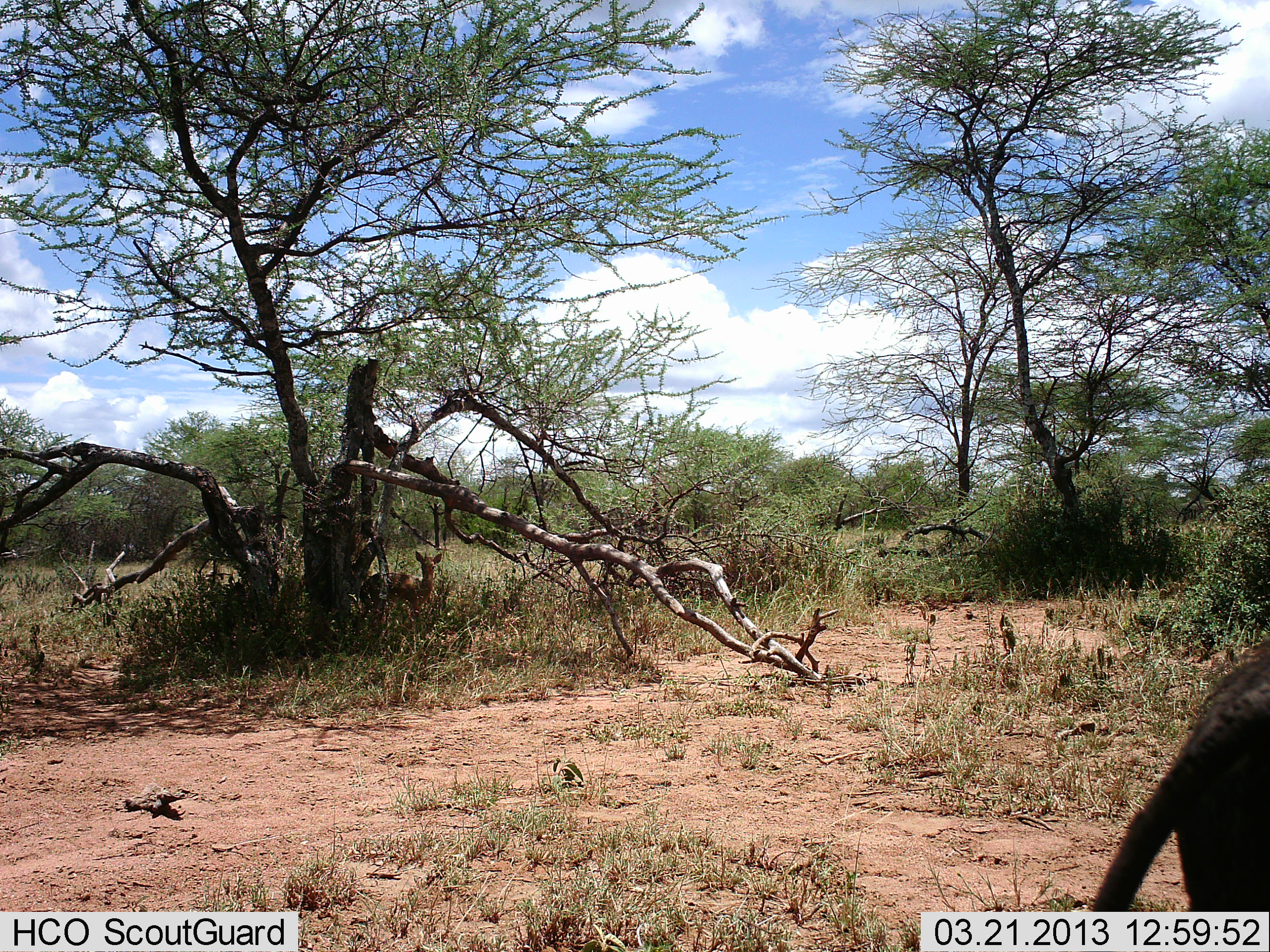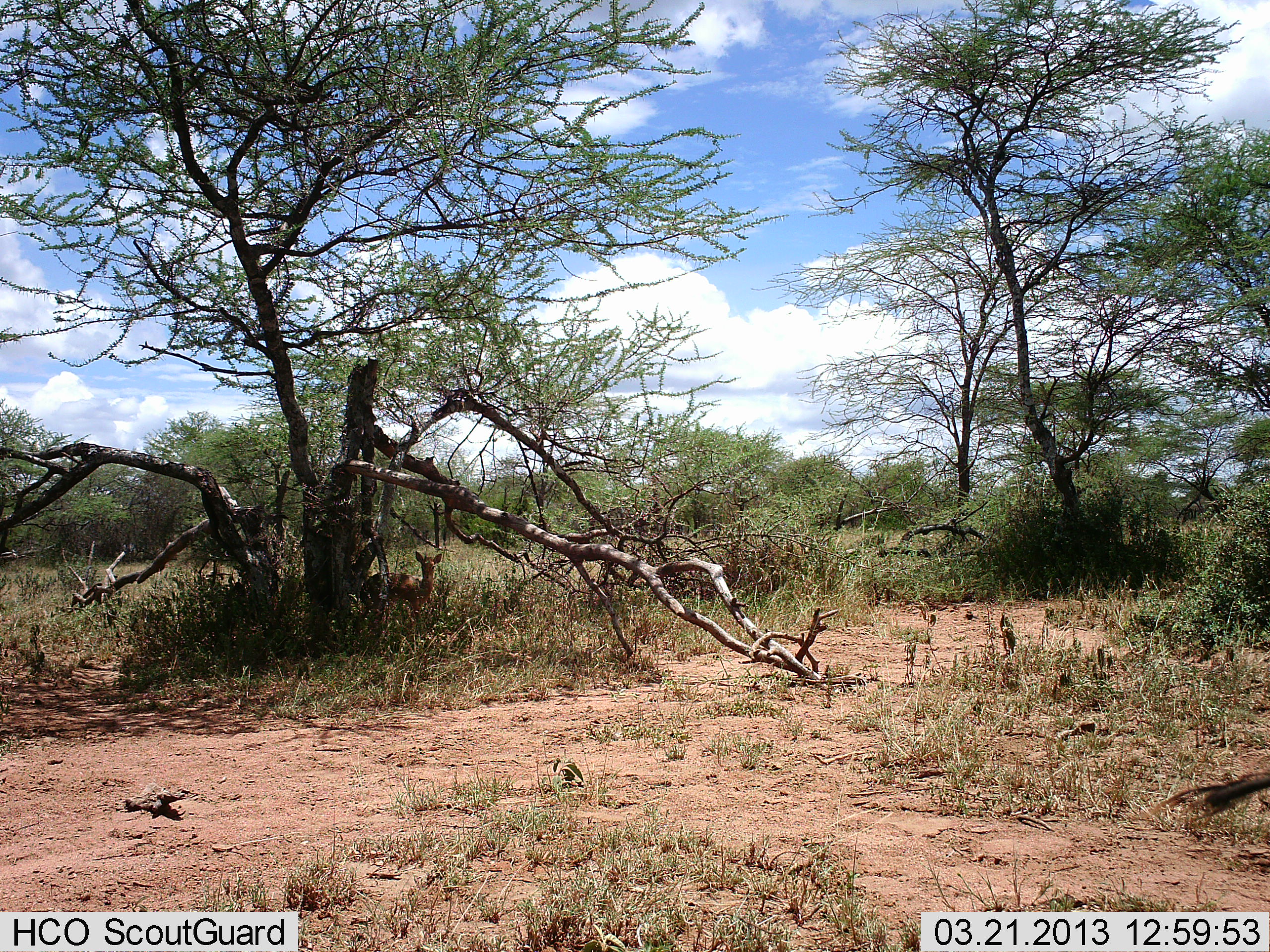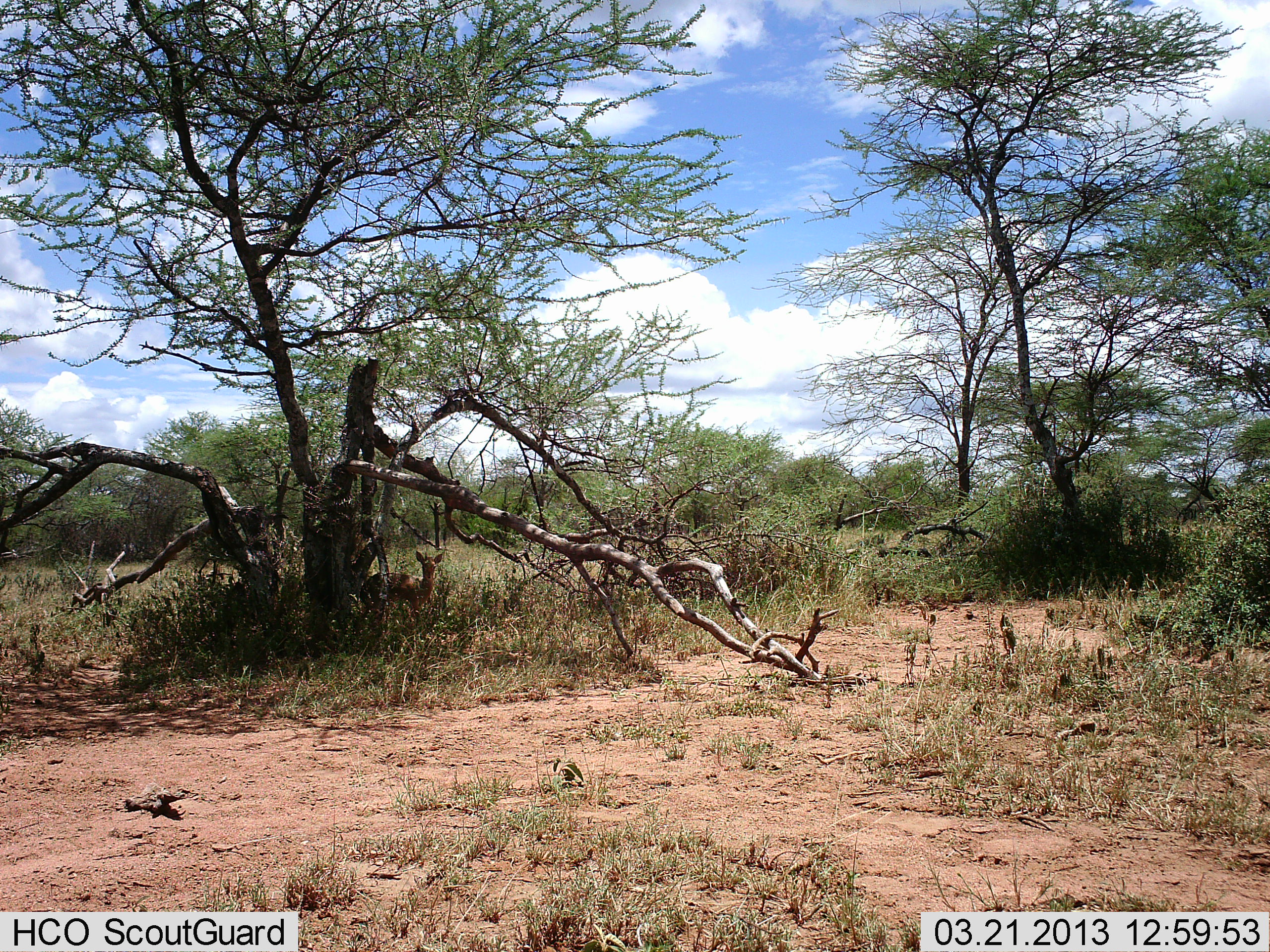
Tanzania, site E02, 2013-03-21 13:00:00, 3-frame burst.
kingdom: Animalia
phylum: Chordata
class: Mammalia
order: Artiodactyla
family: Suidae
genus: Phacochoerus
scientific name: Phacochoerus africanus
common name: warthog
Warthog (Phacochoerus africanus), count 1. Behavior (volunteer vote fractions): standing 0%, resting 0%, moving 100%, interacting 0%. Young present (vote fraction): 0%. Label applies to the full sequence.